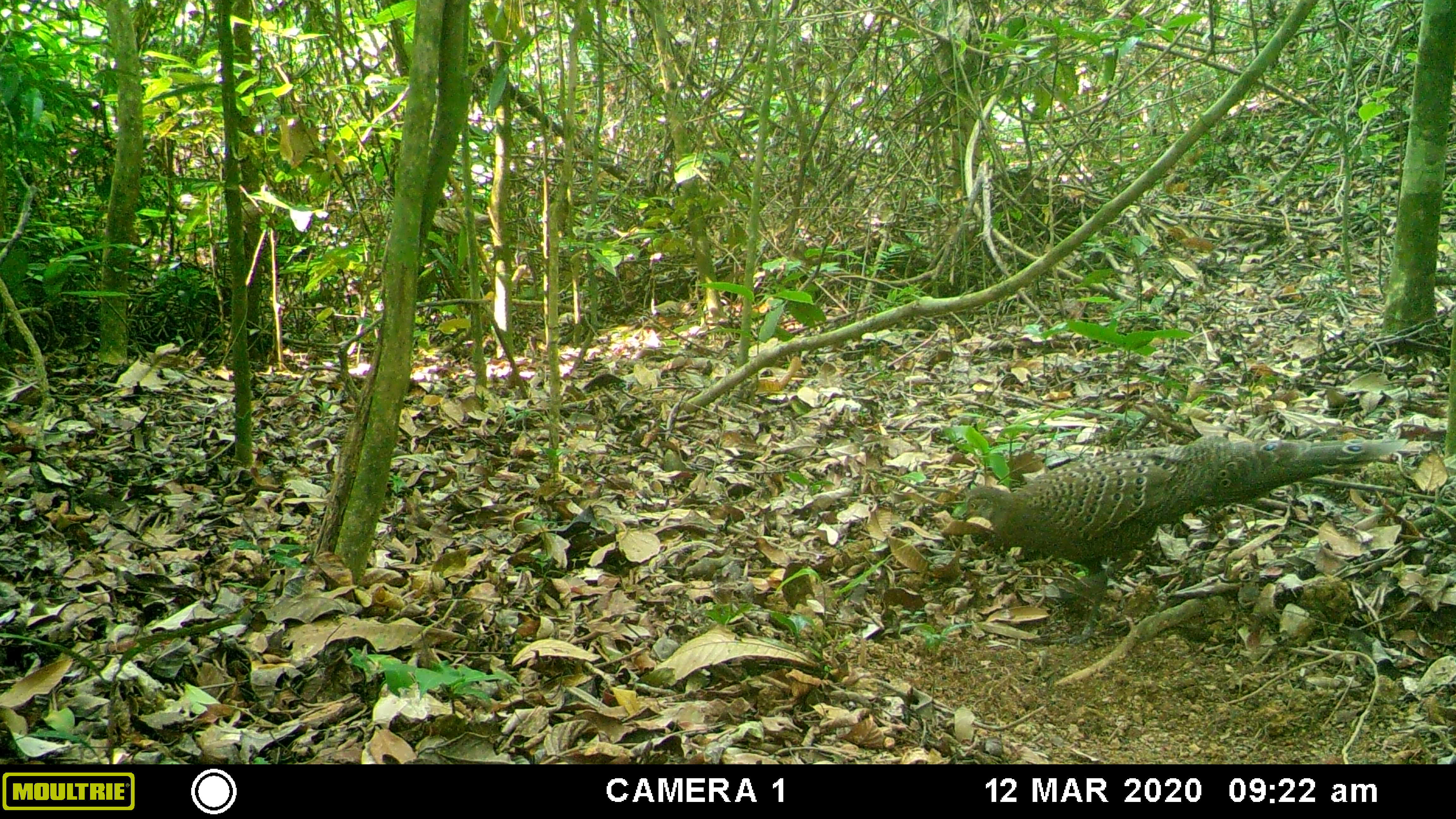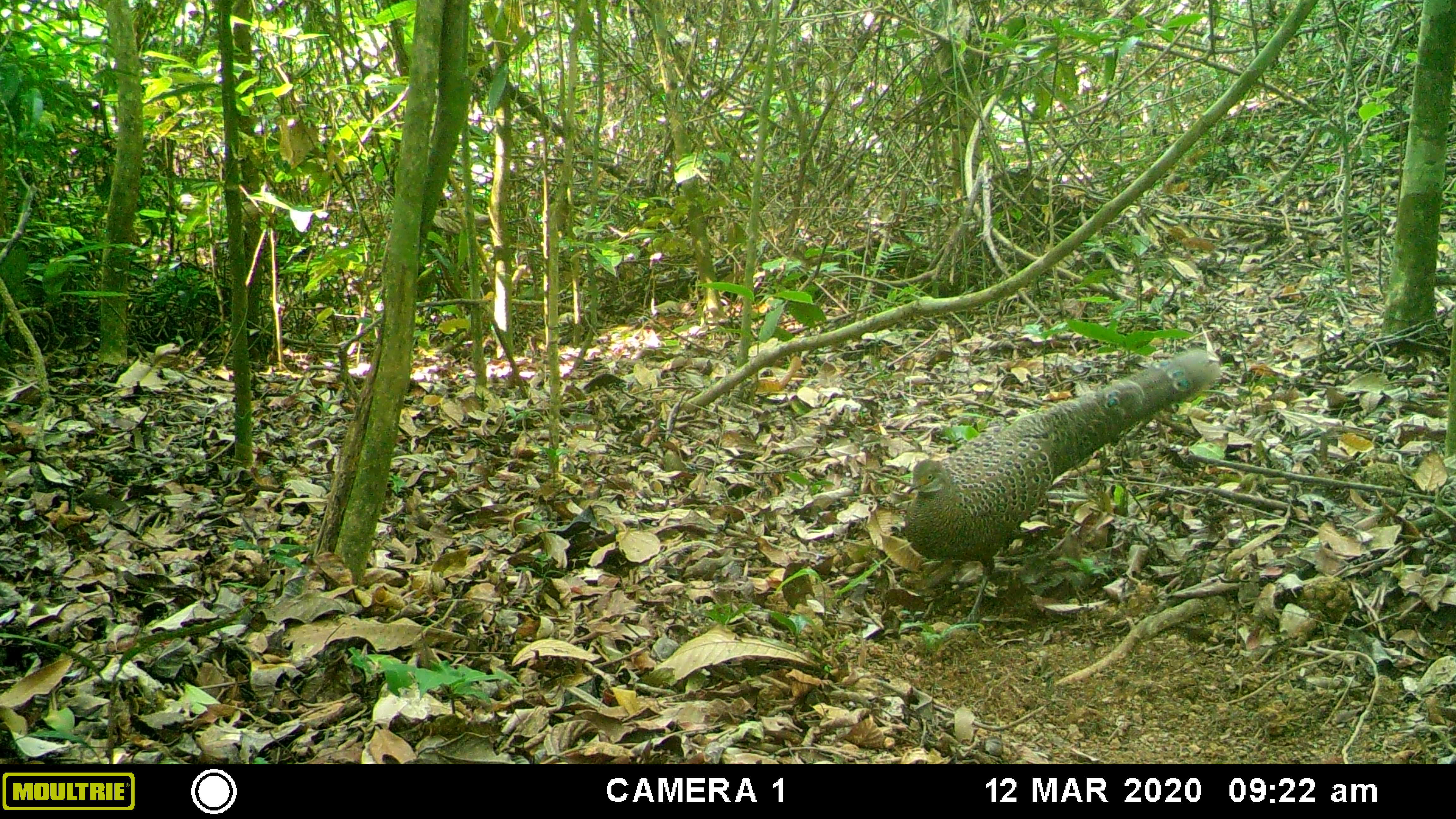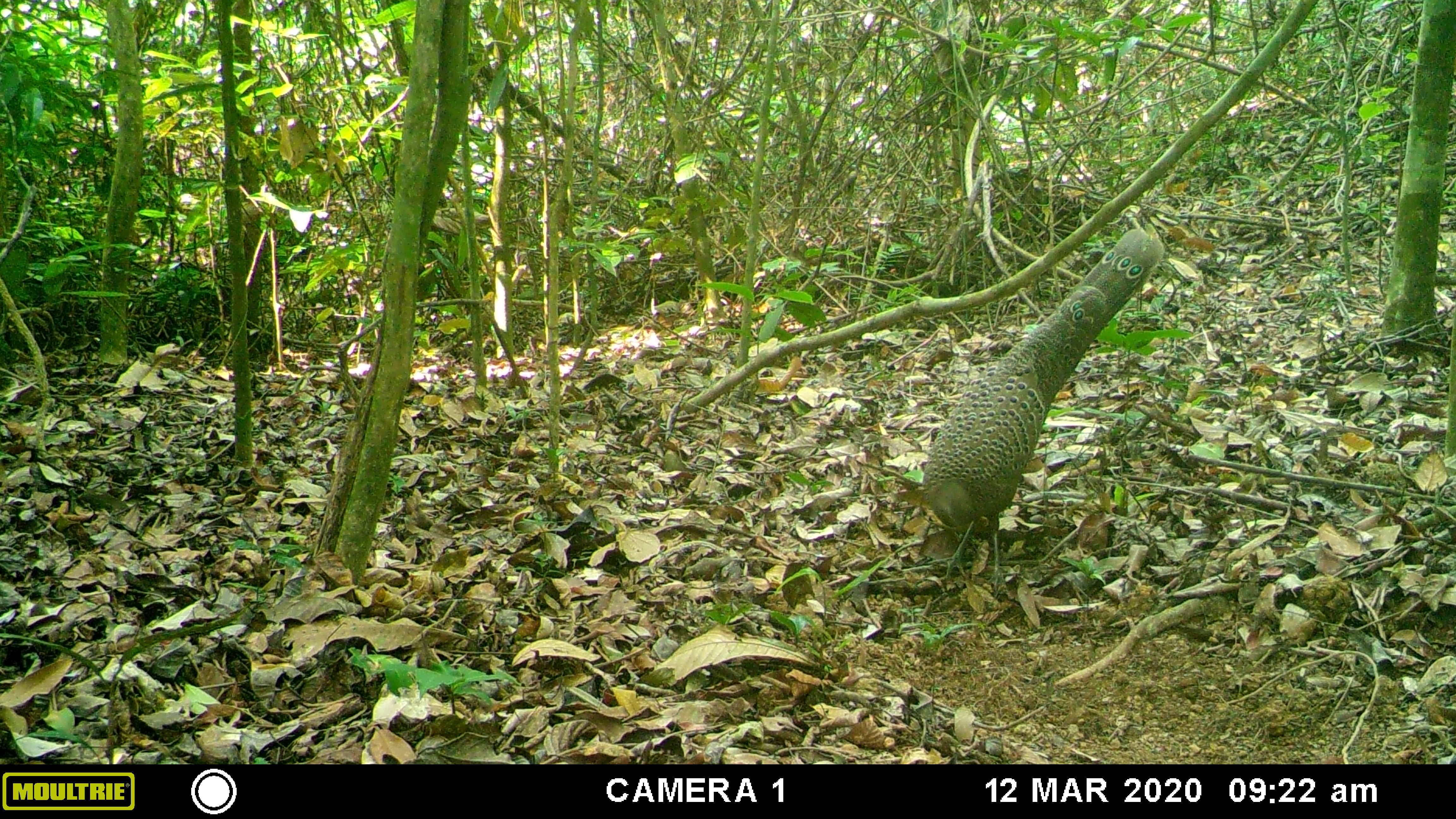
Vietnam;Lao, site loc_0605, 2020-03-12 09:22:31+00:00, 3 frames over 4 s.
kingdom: Animalia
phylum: Chordata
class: Aves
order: Galliformes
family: Phasianidae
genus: Polyplectron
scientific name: Polyplectron bicalcaratum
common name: gray peacock-pheasant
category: grey peacock pheasant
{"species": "grey peacock pheasant (gray peacock-pheasant) (Polyplectron bicalcaratum)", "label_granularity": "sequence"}